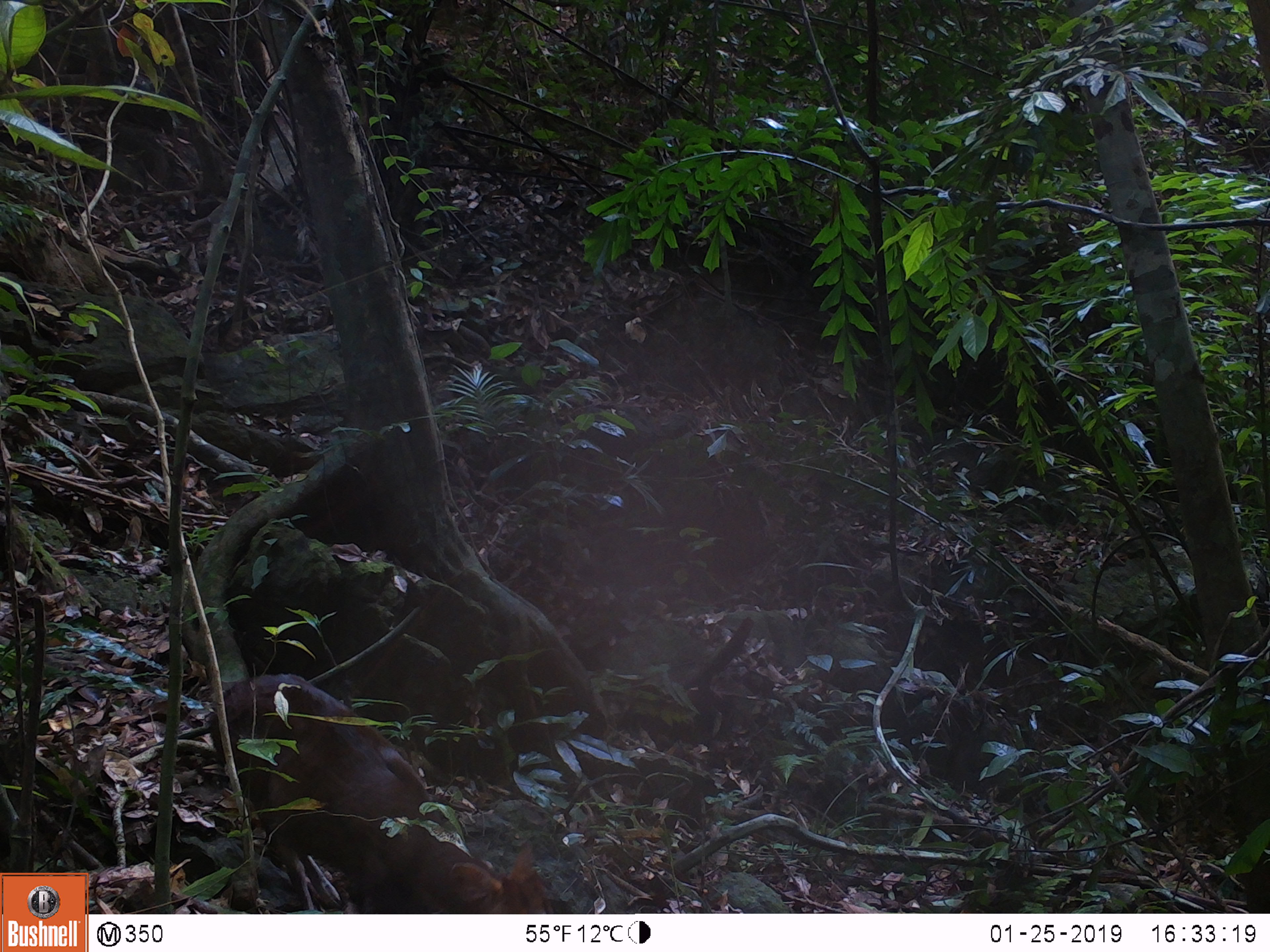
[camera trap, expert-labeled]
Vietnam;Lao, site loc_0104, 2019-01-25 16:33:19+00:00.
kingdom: Animalia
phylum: Chordata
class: Mammalia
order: Artiodactyla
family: Cervidae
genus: Muntiacus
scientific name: Muntiacus rooseveltorum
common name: roosevelt's muntjac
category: roosevelts muntjac group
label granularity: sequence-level